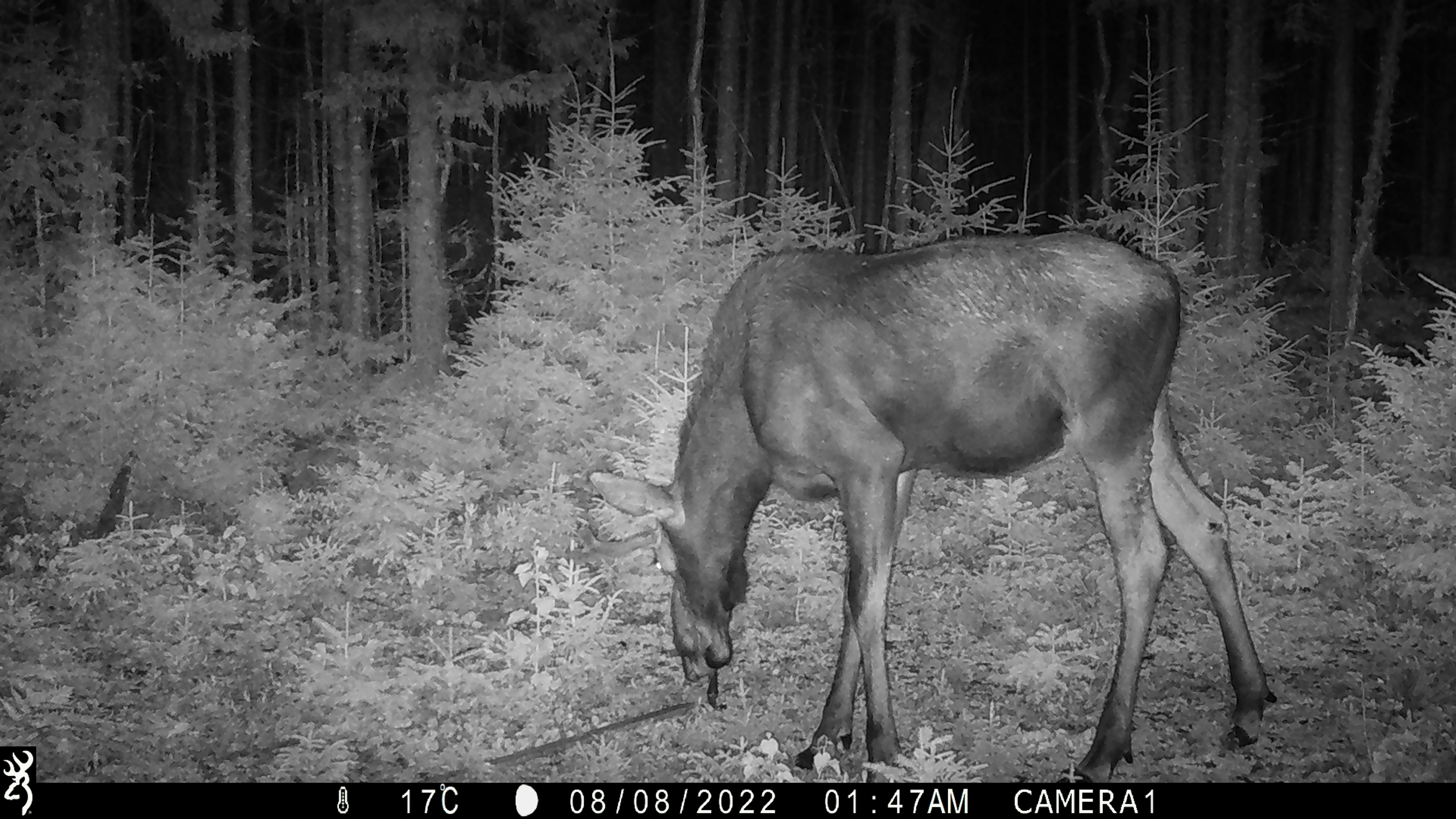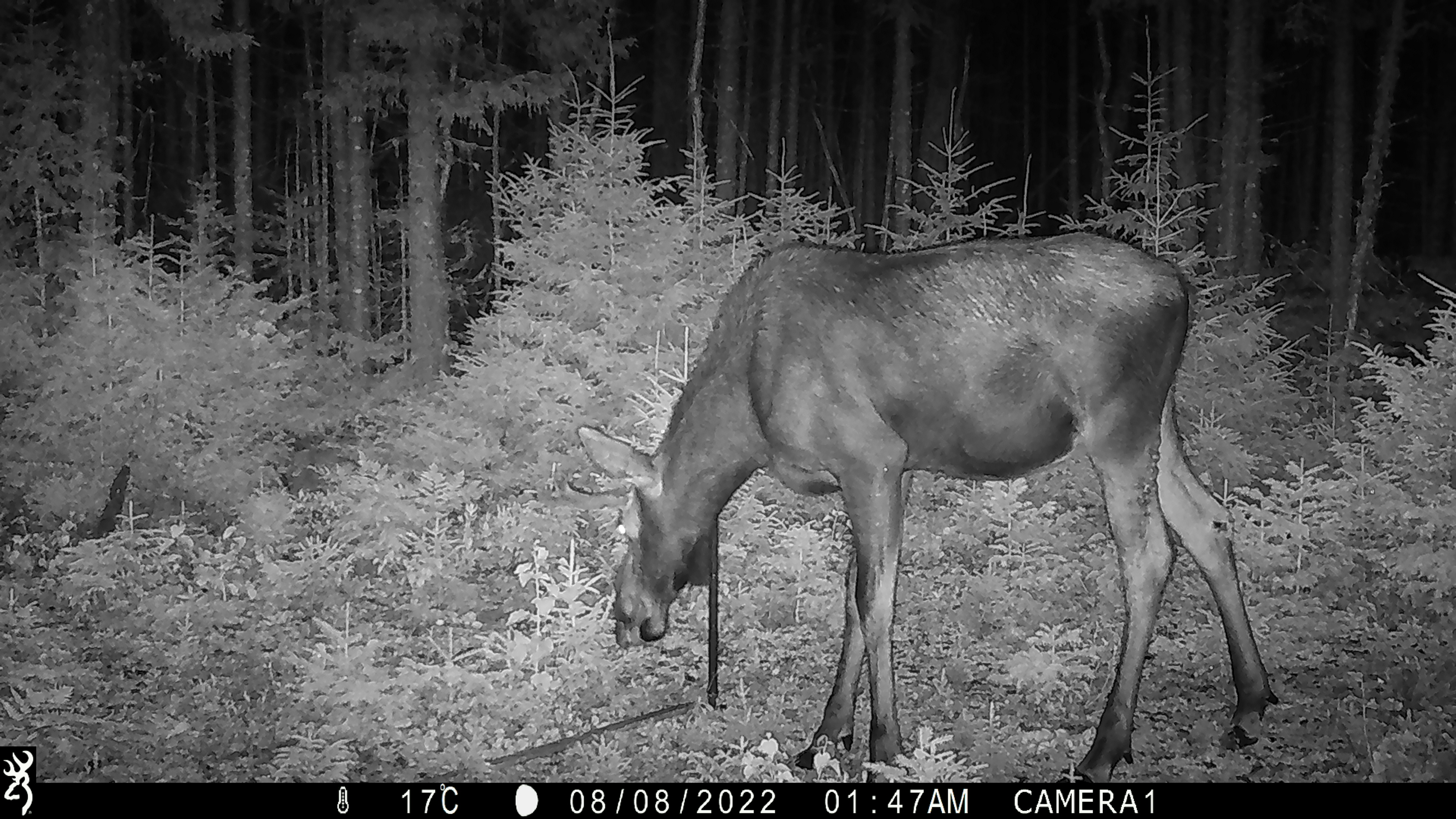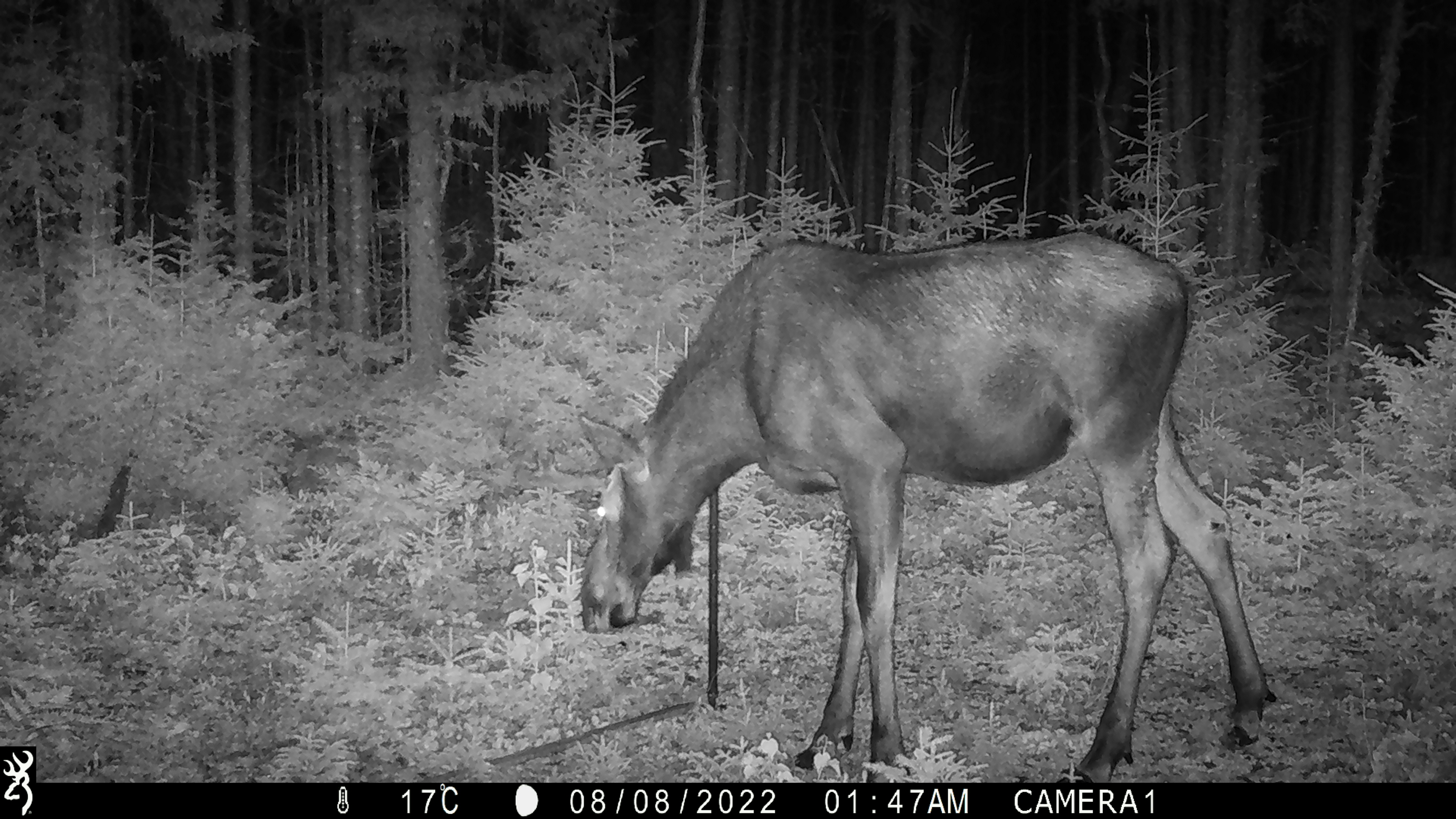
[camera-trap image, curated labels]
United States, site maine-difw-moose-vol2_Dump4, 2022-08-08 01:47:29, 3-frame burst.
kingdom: Animalia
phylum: Chordata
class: Mammalia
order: Artiodactyla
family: Cervidae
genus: Alces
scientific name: Alces alces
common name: moose